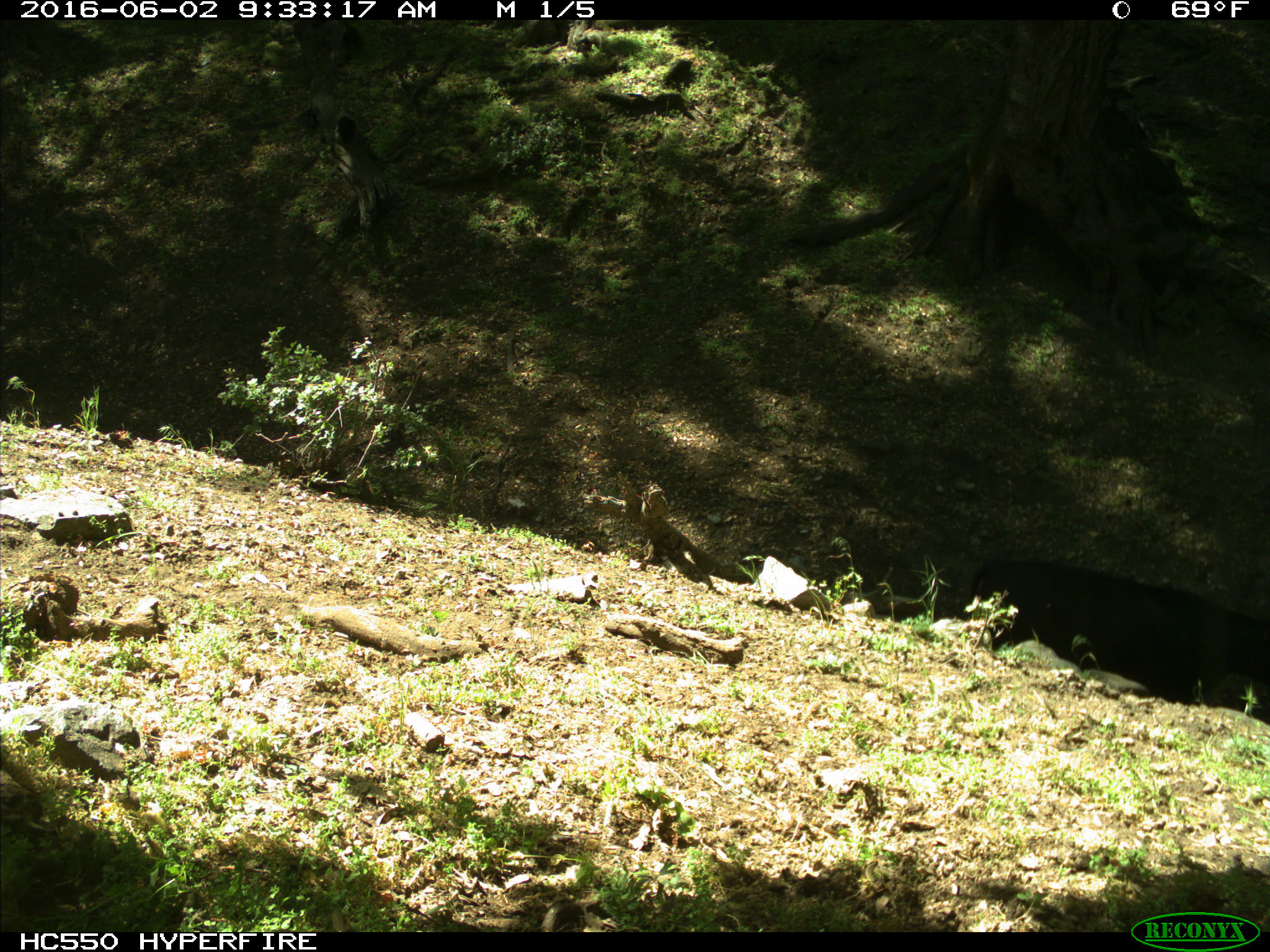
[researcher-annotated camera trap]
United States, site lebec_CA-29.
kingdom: Animalia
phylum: Chordata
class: Mammalia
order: Artiodactyla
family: Bovidae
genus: Bos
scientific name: Bos taurus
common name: domestic cow